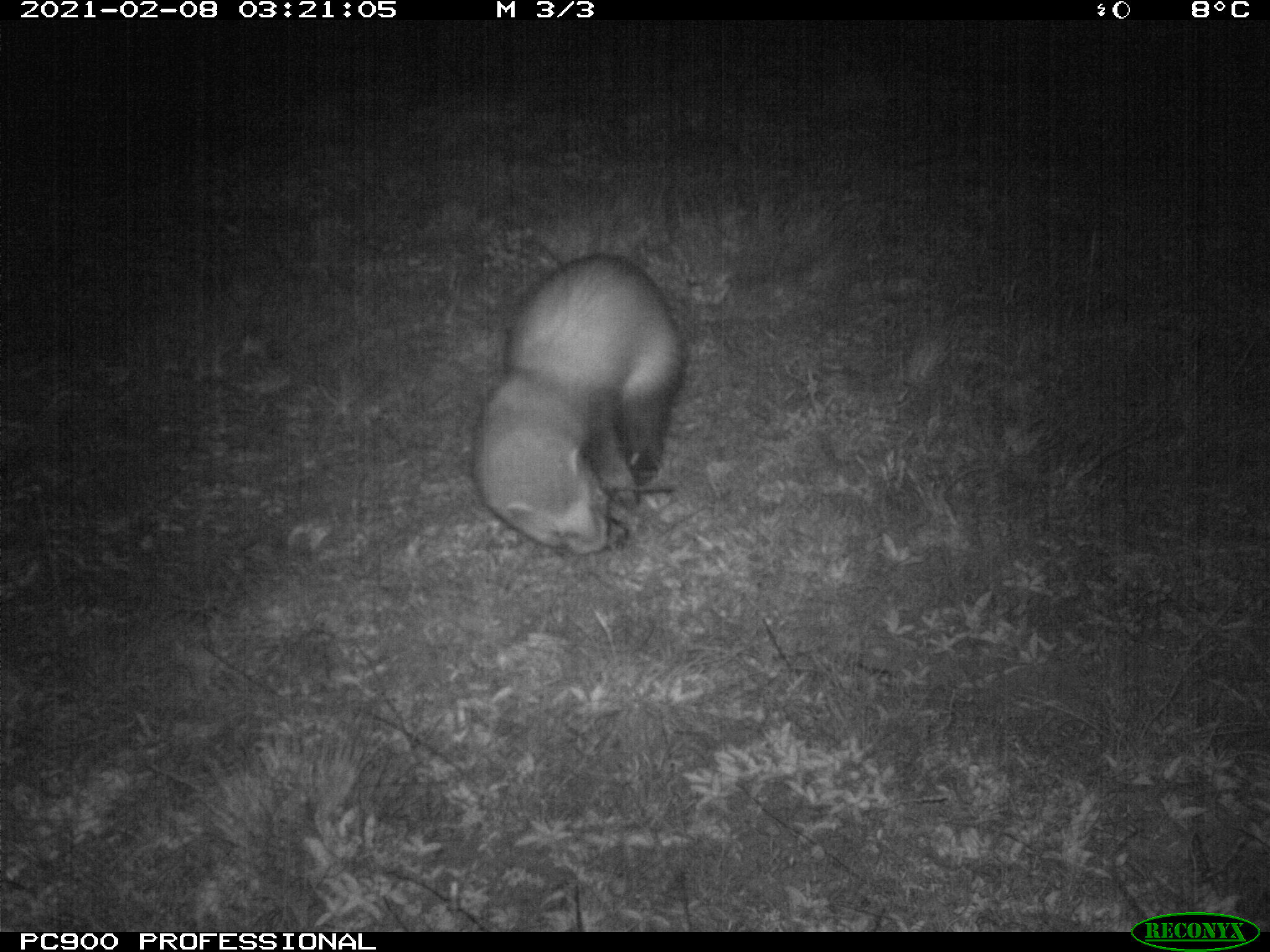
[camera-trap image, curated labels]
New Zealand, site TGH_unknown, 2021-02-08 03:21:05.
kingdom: Animalia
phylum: Chordata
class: Mammalia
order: Carnivora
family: Mustelidae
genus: Mustela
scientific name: Mustela furo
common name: ferret